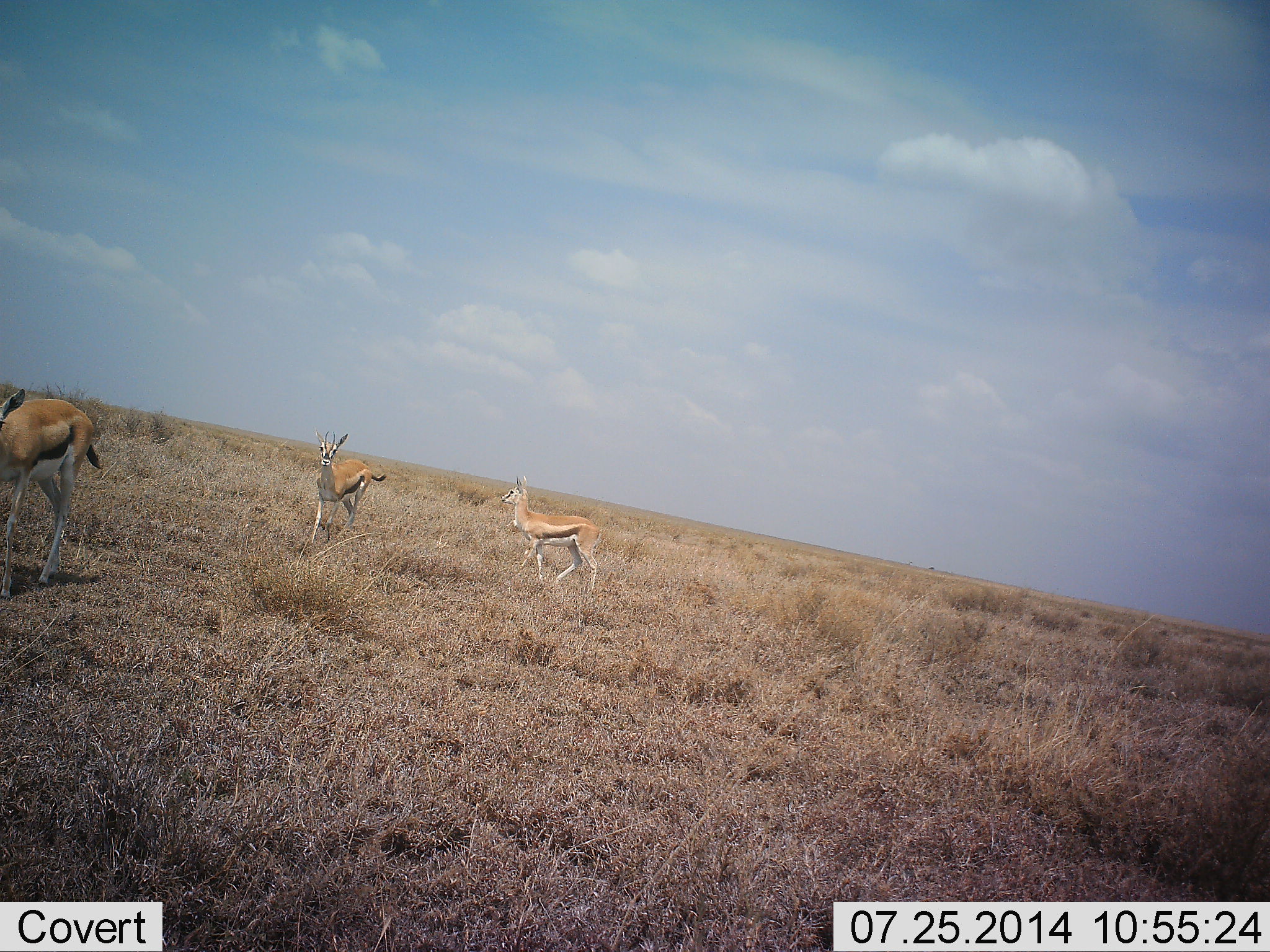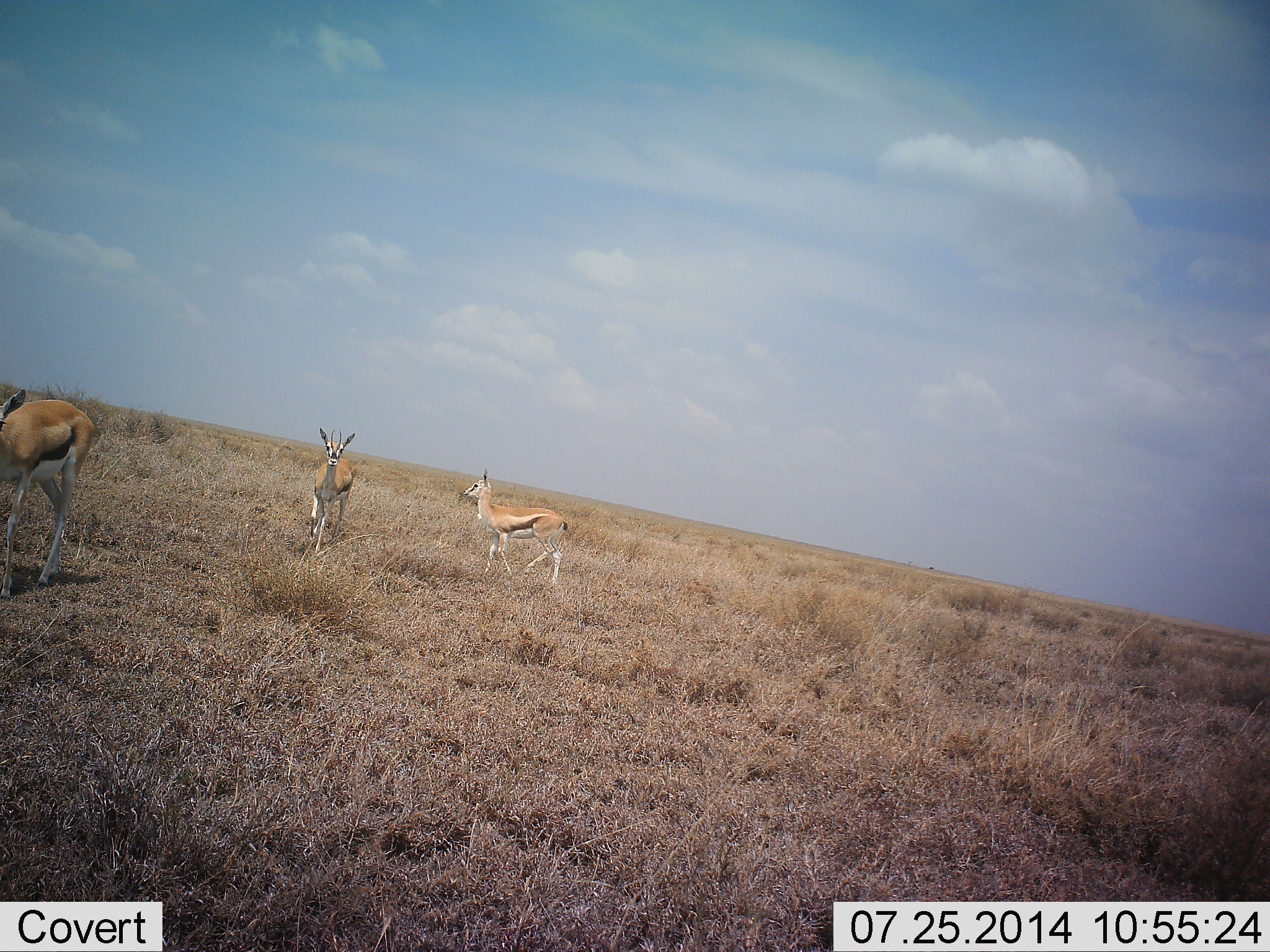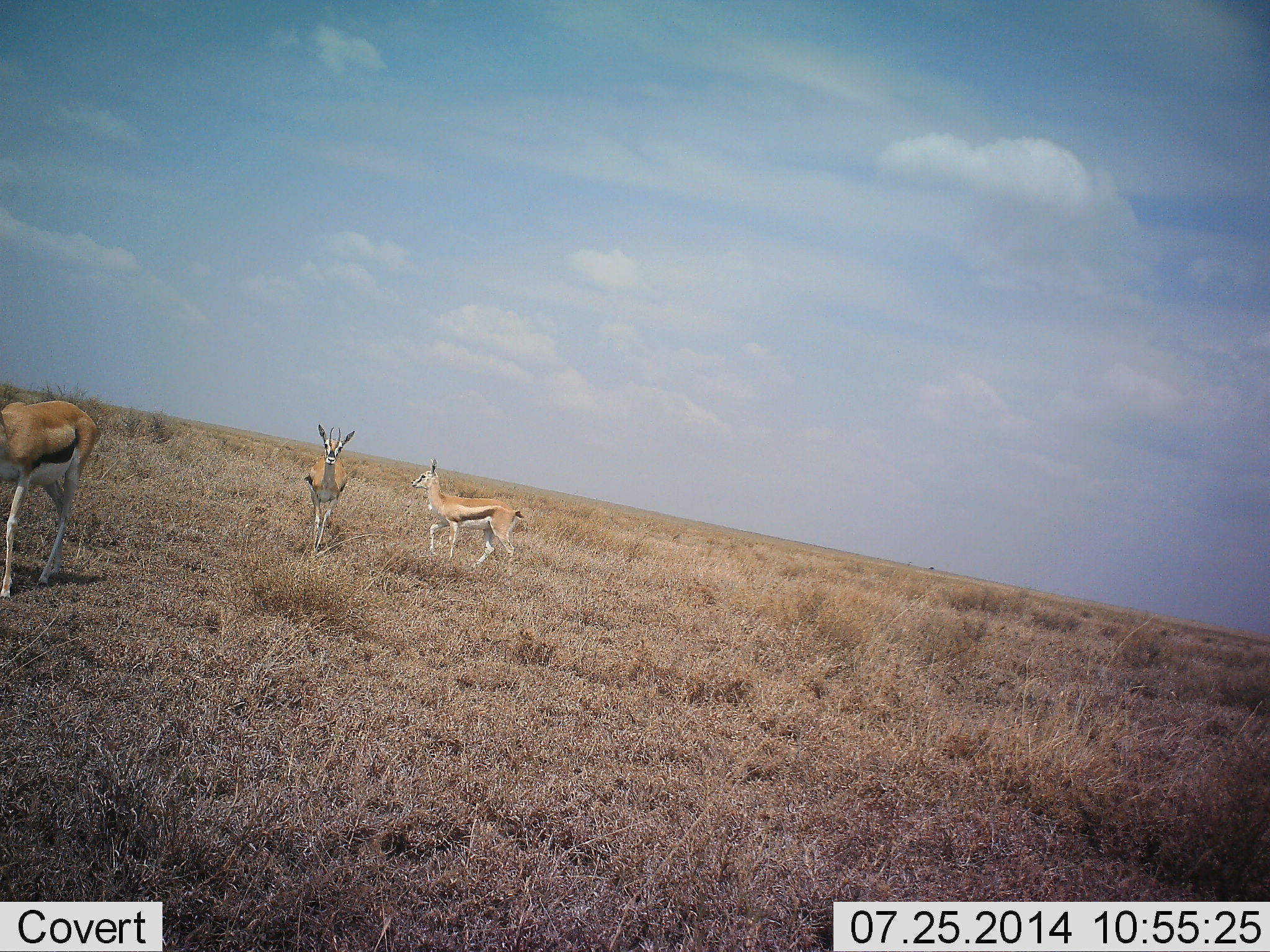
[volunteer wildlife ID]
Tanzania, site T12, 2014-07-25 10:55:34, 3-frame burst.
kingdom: Animalia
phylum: Chordata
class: Mammalia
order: Artiodactyla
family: Bovidae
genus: Eudorcas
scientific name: Eudorcas thomsonii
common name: thomson's gazelle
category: gazellethomsons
Gazellethomsons (thomson's gazelle) (Eudorcas thomsonii), count 3. Behavior (volunteer vote fractions): standing 80%, resting 0%, moving 70%, interacting 0%. Young present (vote fraction): 0%. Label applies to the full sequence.